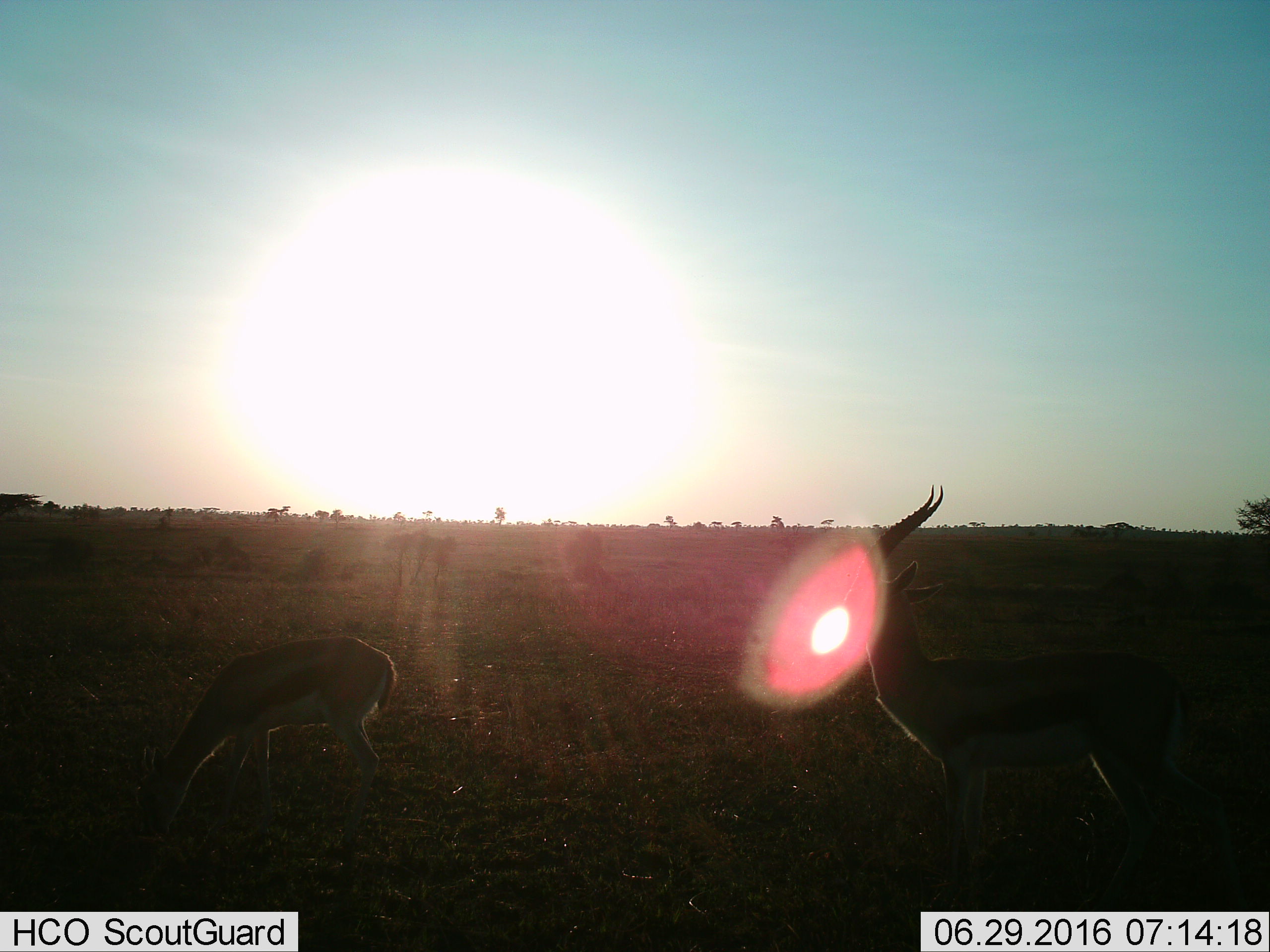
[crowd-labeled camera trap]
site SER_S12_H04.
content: unidentified animal